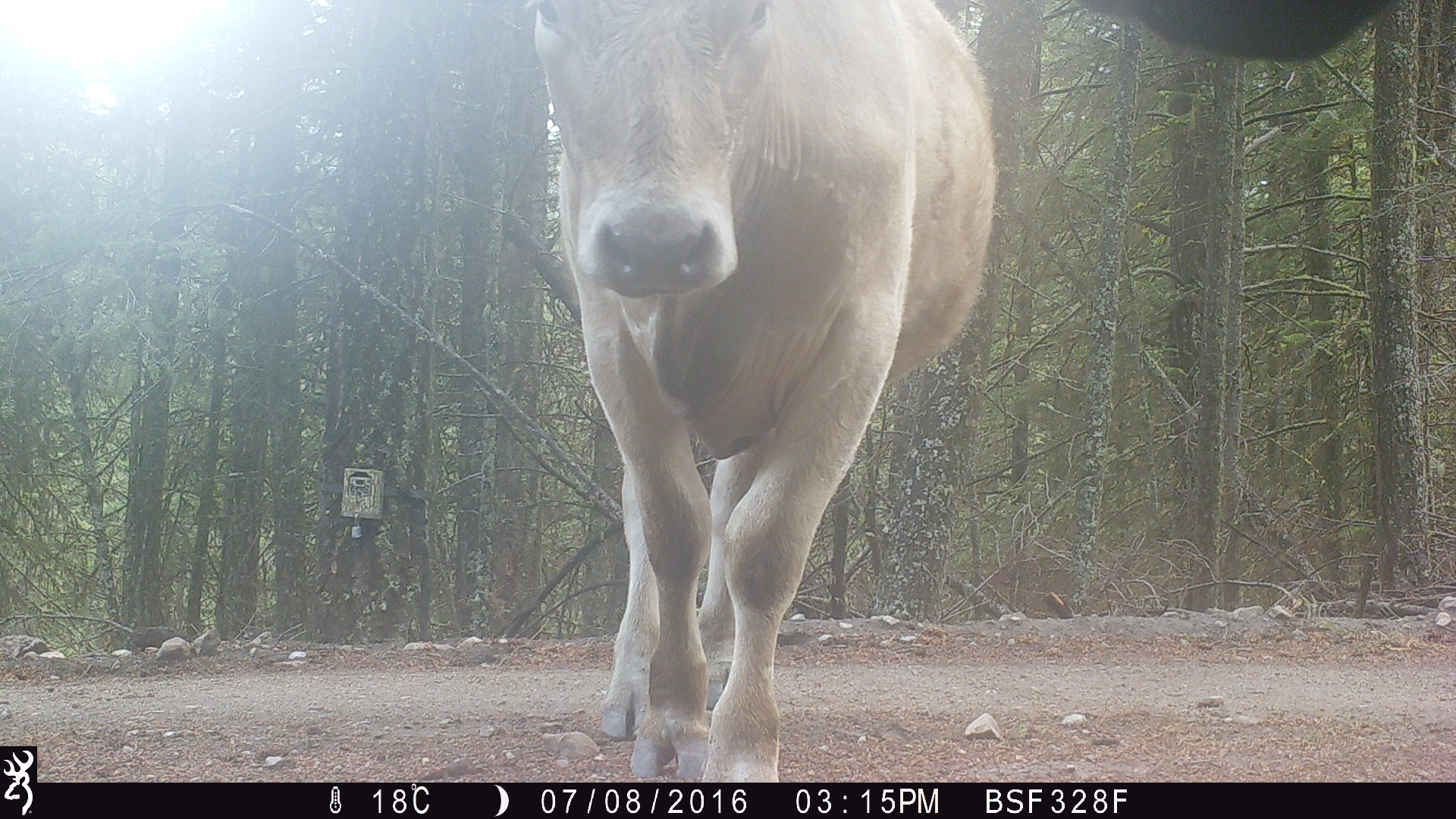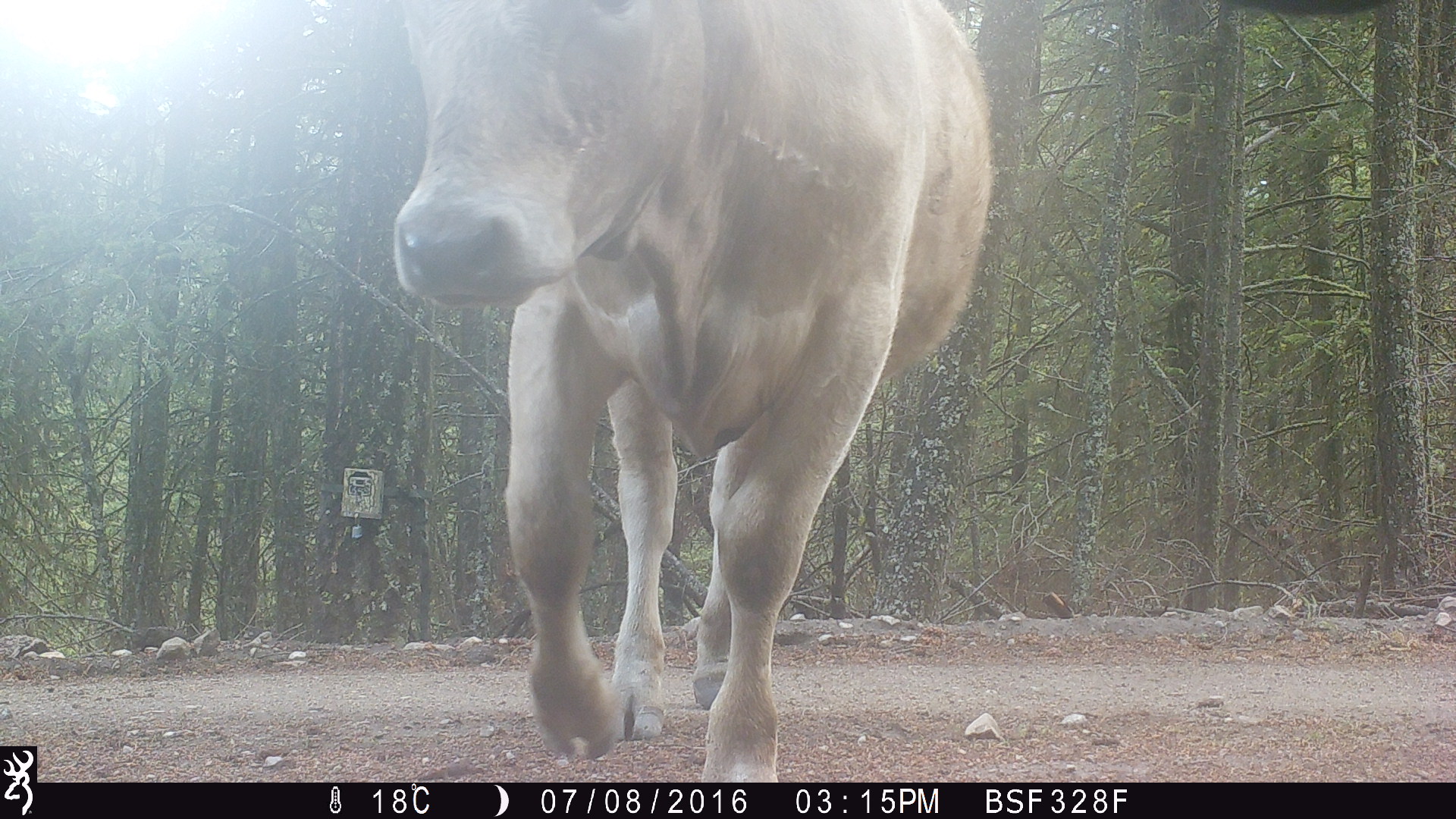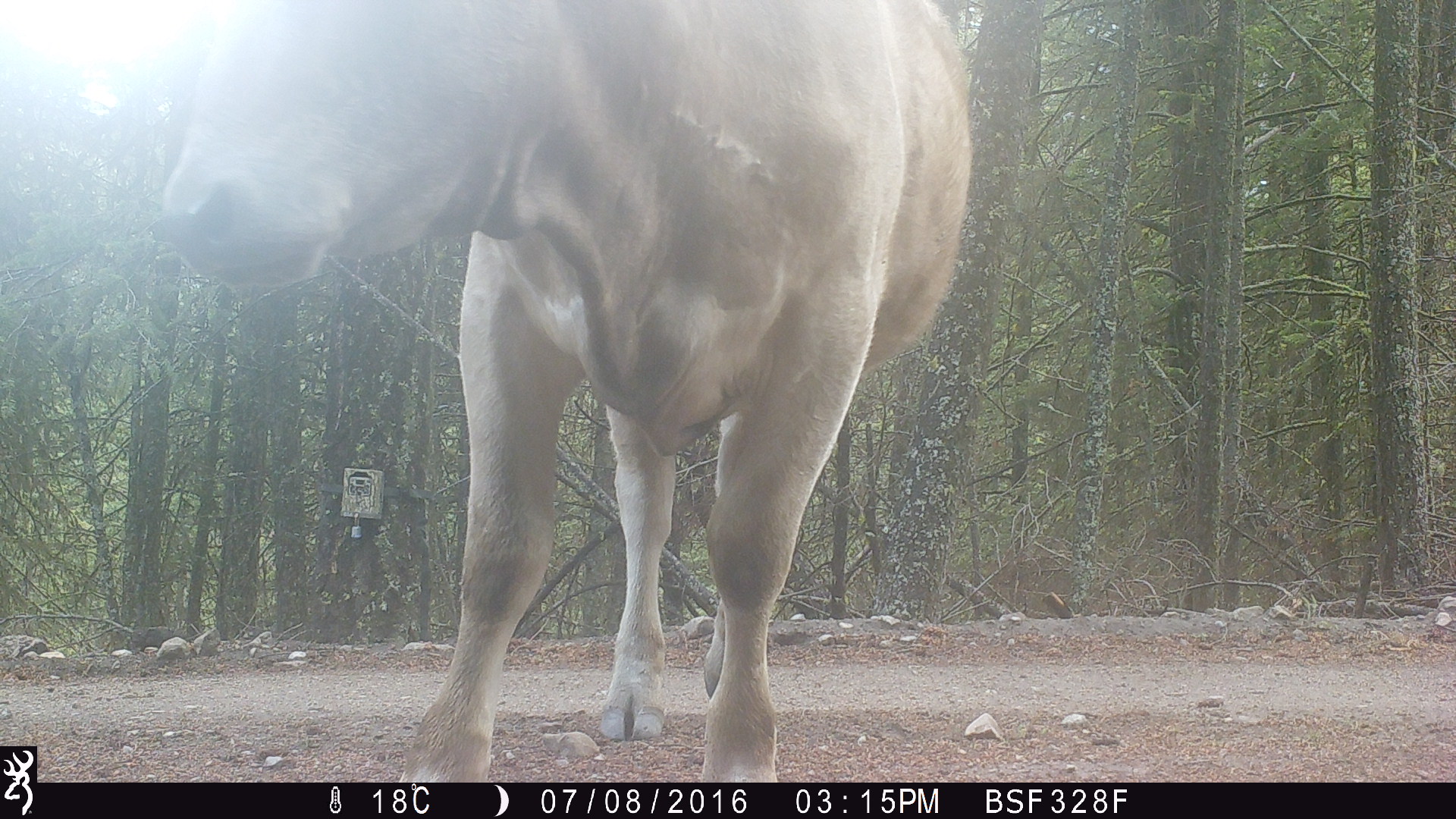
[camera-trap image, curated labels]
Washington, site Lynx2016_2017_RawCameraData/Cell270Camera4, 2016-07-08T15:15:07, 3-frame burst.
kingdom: Animalia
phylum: Chordata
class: Mammalia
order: Artiodactyla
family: Bovidae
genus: Bos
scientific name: Bos taurus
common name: domestic cattle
Domestic cattle (Bos taurus). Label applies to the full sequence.